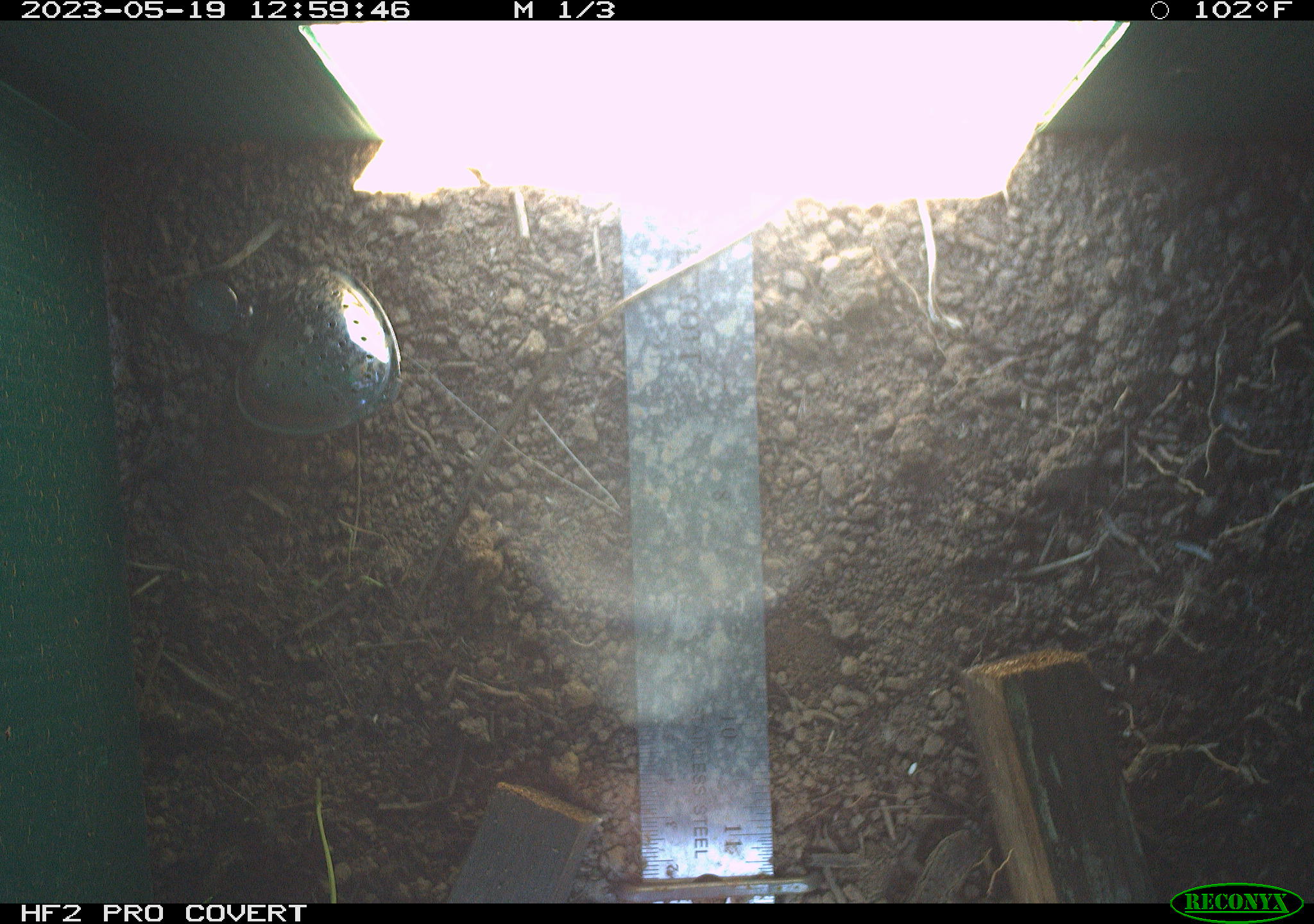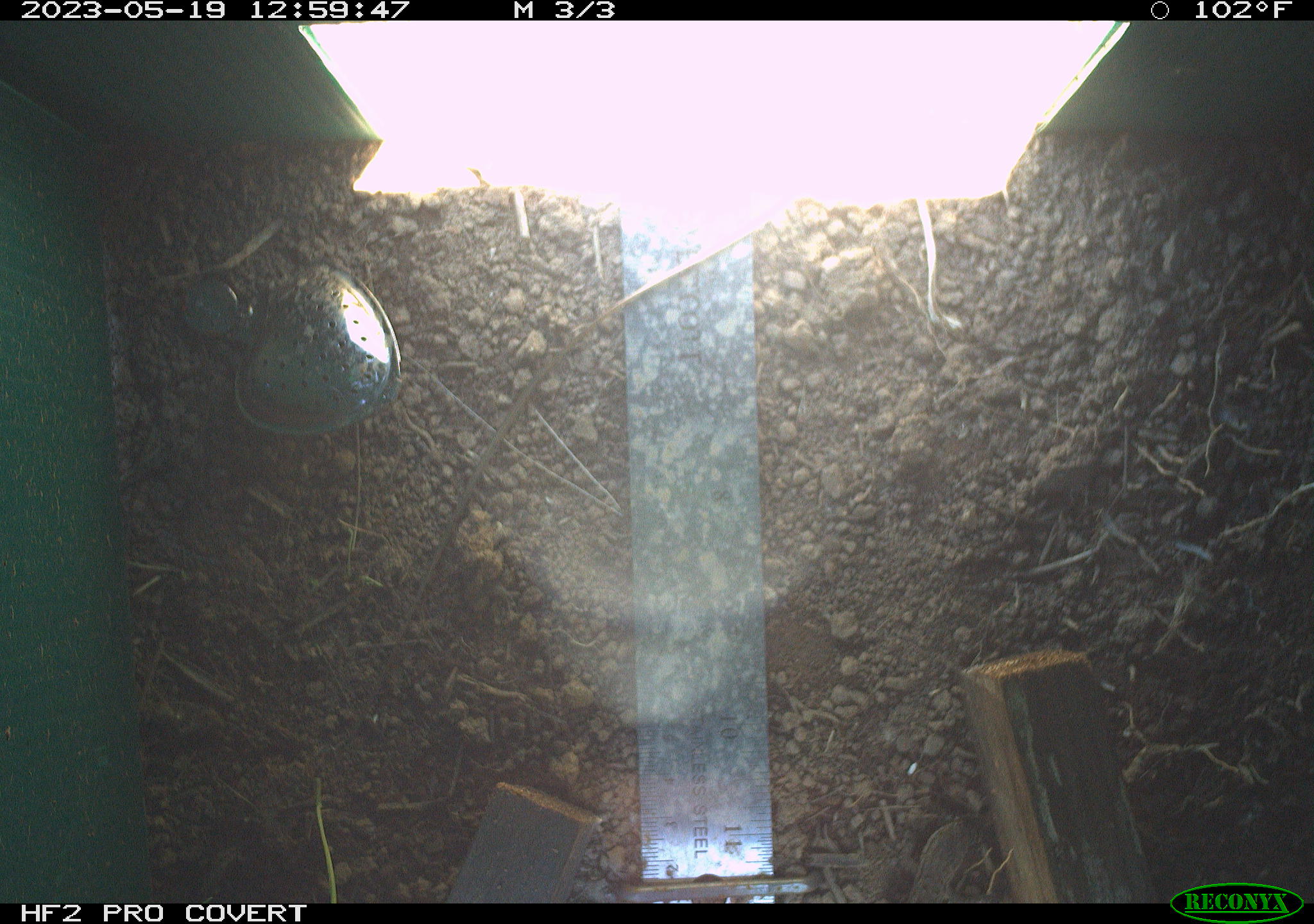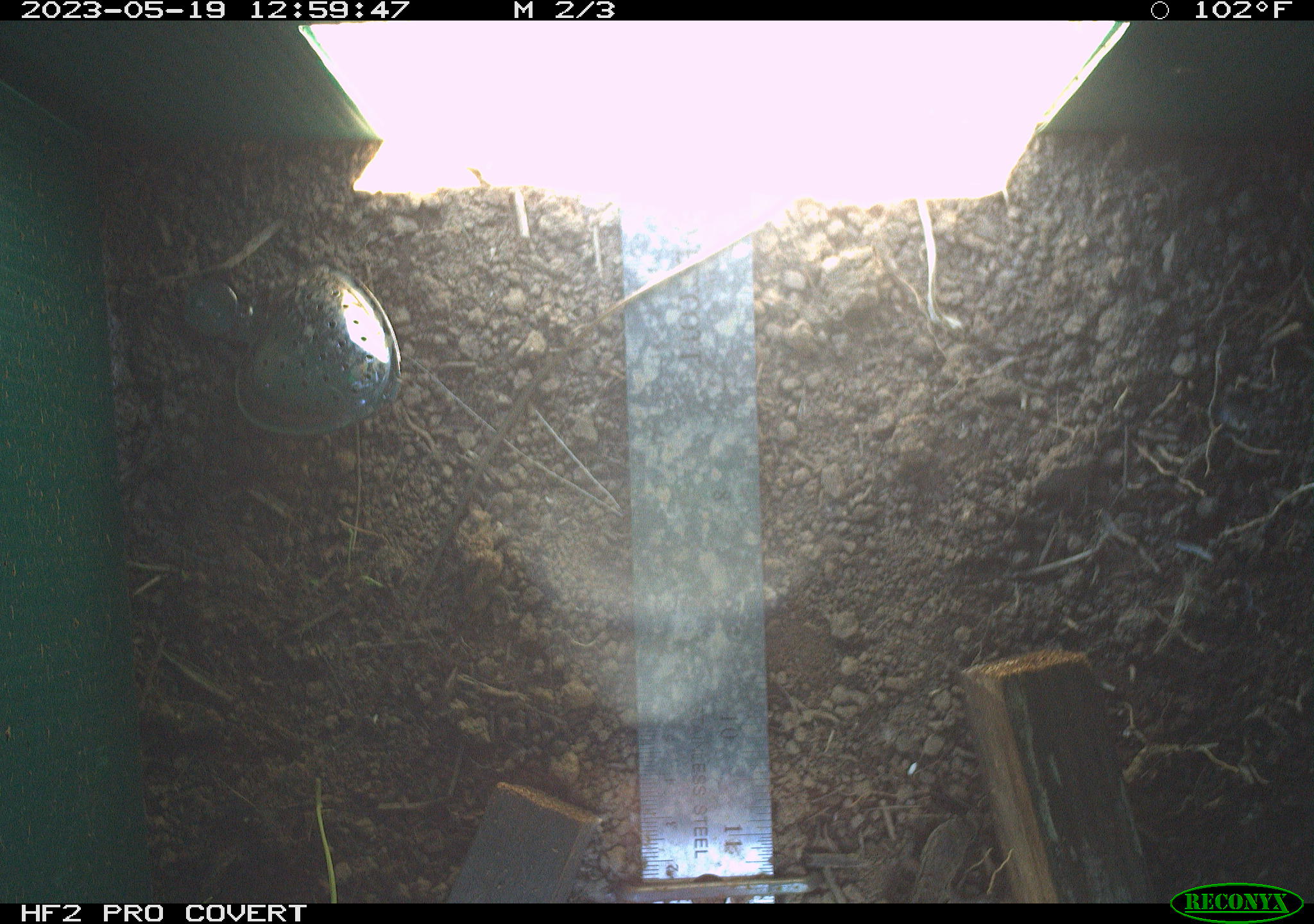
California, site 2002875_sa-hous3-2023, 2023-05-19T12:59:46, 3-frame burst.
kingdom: Animalia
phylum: Chordata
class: Reptilia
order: Squamata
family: Phrynosomatidae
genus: Sceloporus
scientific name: Sceloporus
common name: spiny lizards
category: sceloporus species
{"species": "sceloporus species (spiny lizards) (Sceloporus)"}